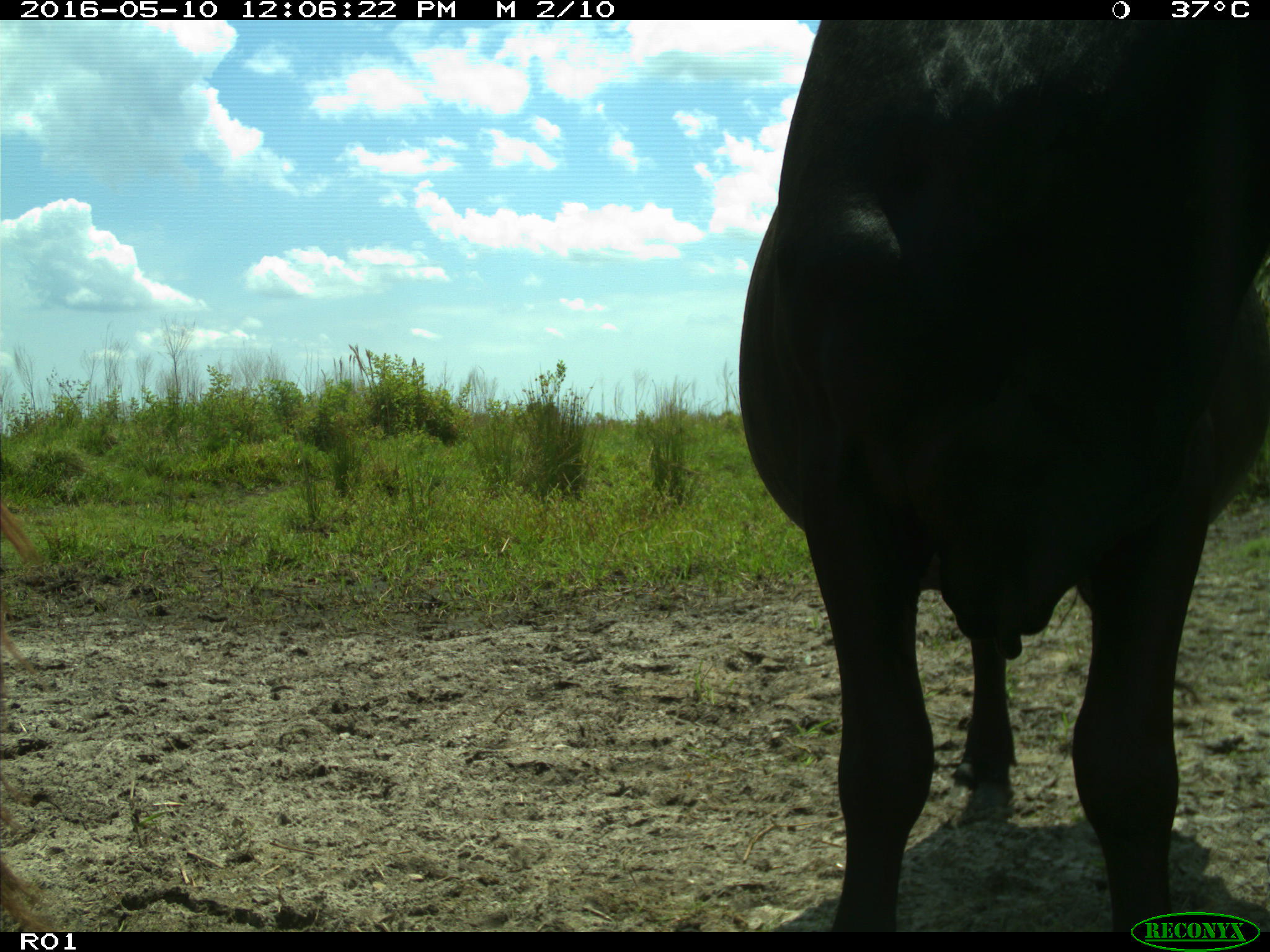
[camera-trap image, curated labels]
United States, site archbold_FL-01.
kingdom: Animalia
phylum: Chordata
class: Mammalia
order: Artiodactyla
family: Bovidae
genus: Bos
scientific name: Bos taurus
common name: domestic cow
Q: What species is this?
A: Bos taurus (domestic cow).